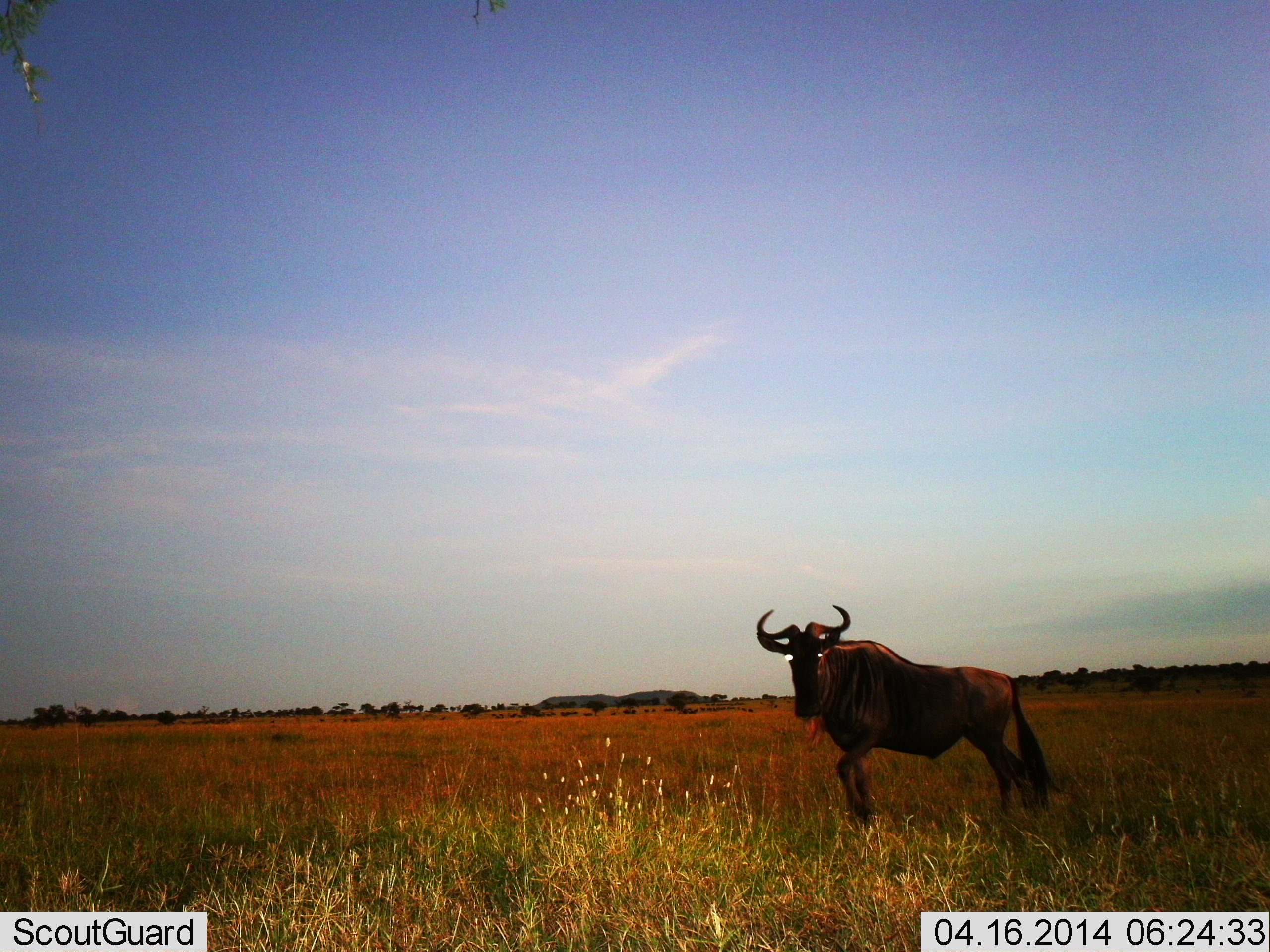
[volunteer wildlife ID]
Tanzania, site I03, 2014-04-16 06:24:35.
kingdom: Animalia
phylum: Chordata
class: Mammalia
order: Artiodactyla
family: Bovidae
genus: Connochaetes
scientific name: Connochaetes taurinus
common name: blue wildebeest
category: wildebeest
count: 1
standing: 60%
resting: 0%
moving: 50%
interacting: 0%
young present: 0%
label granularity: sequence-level